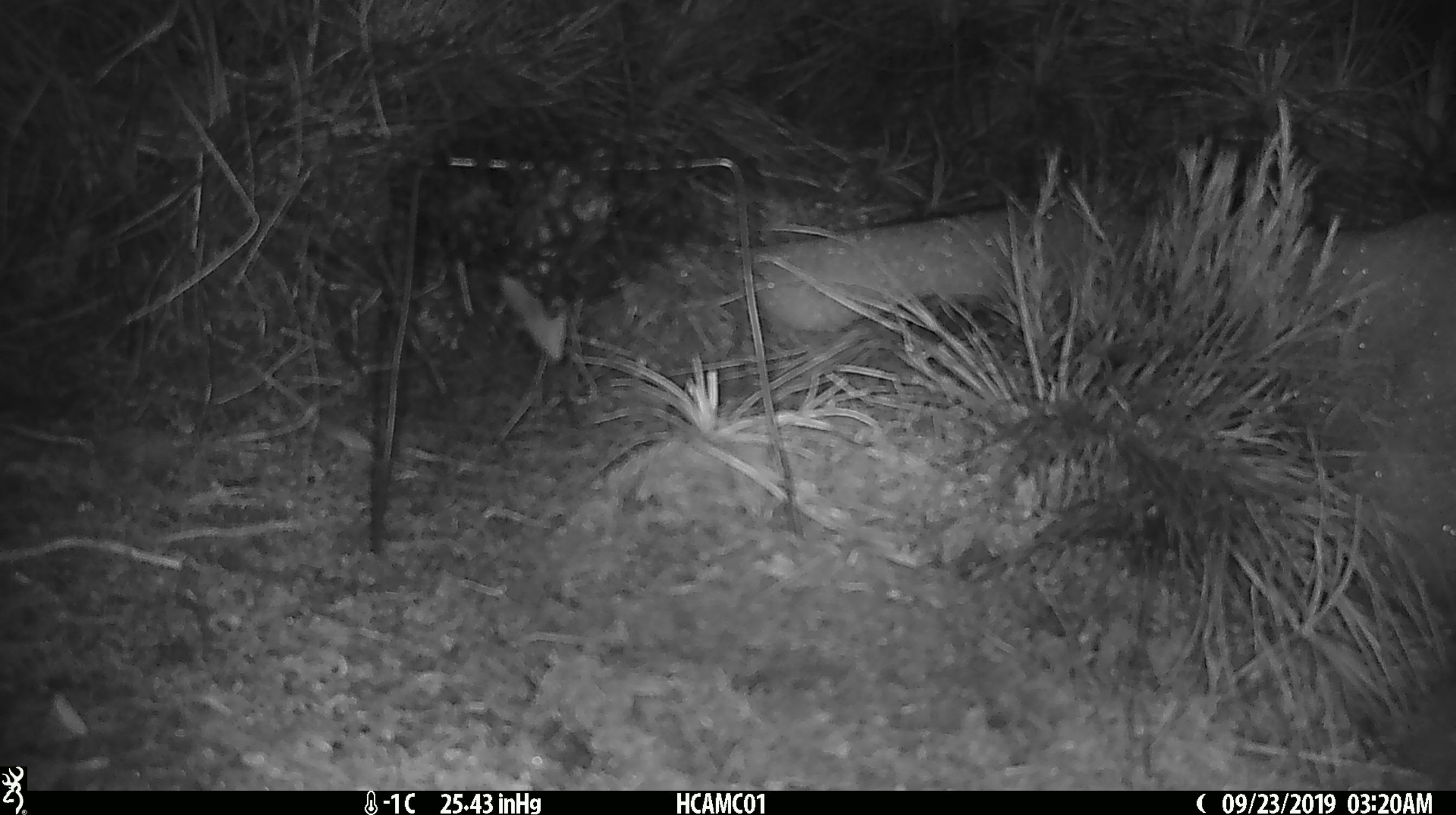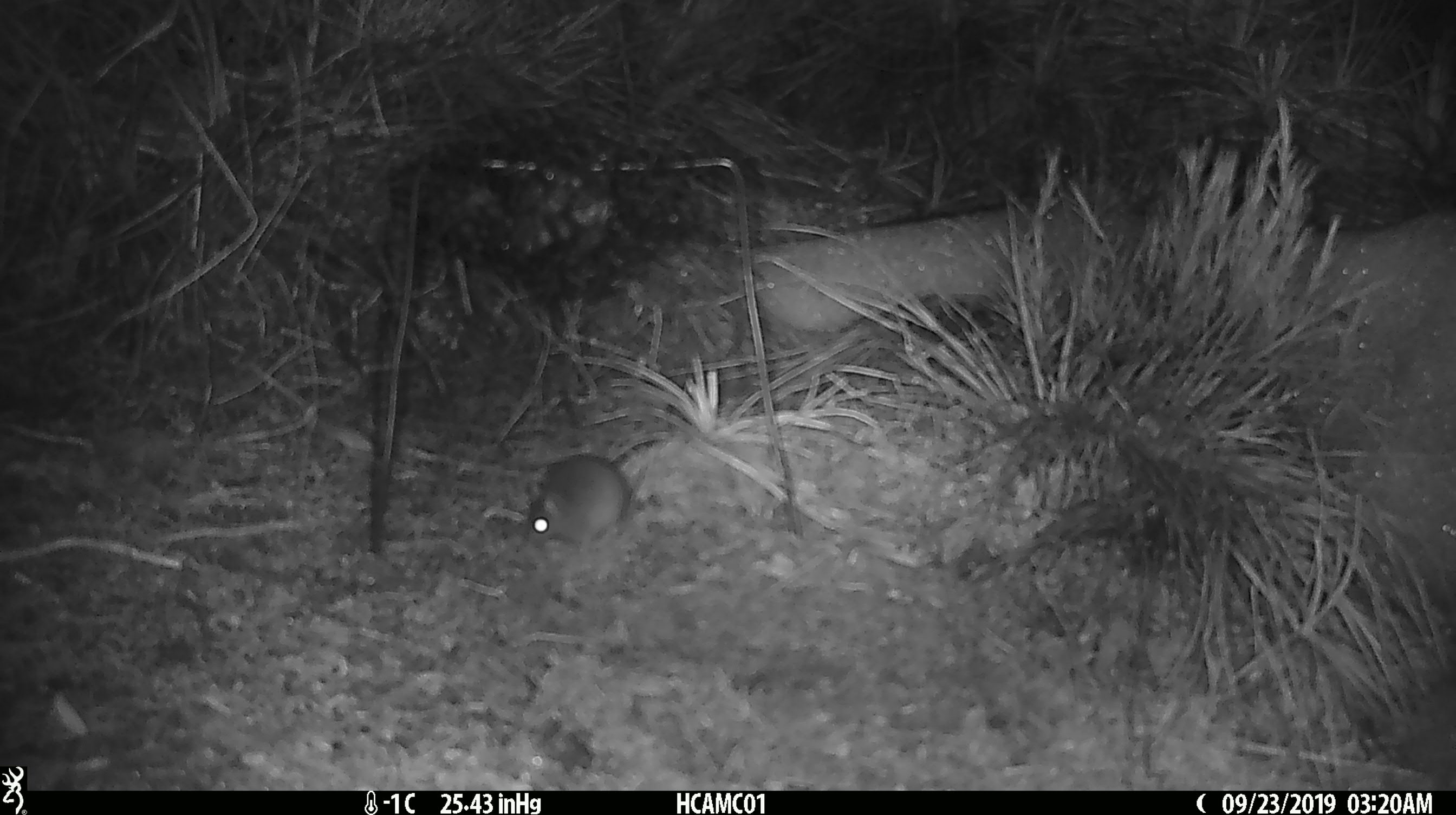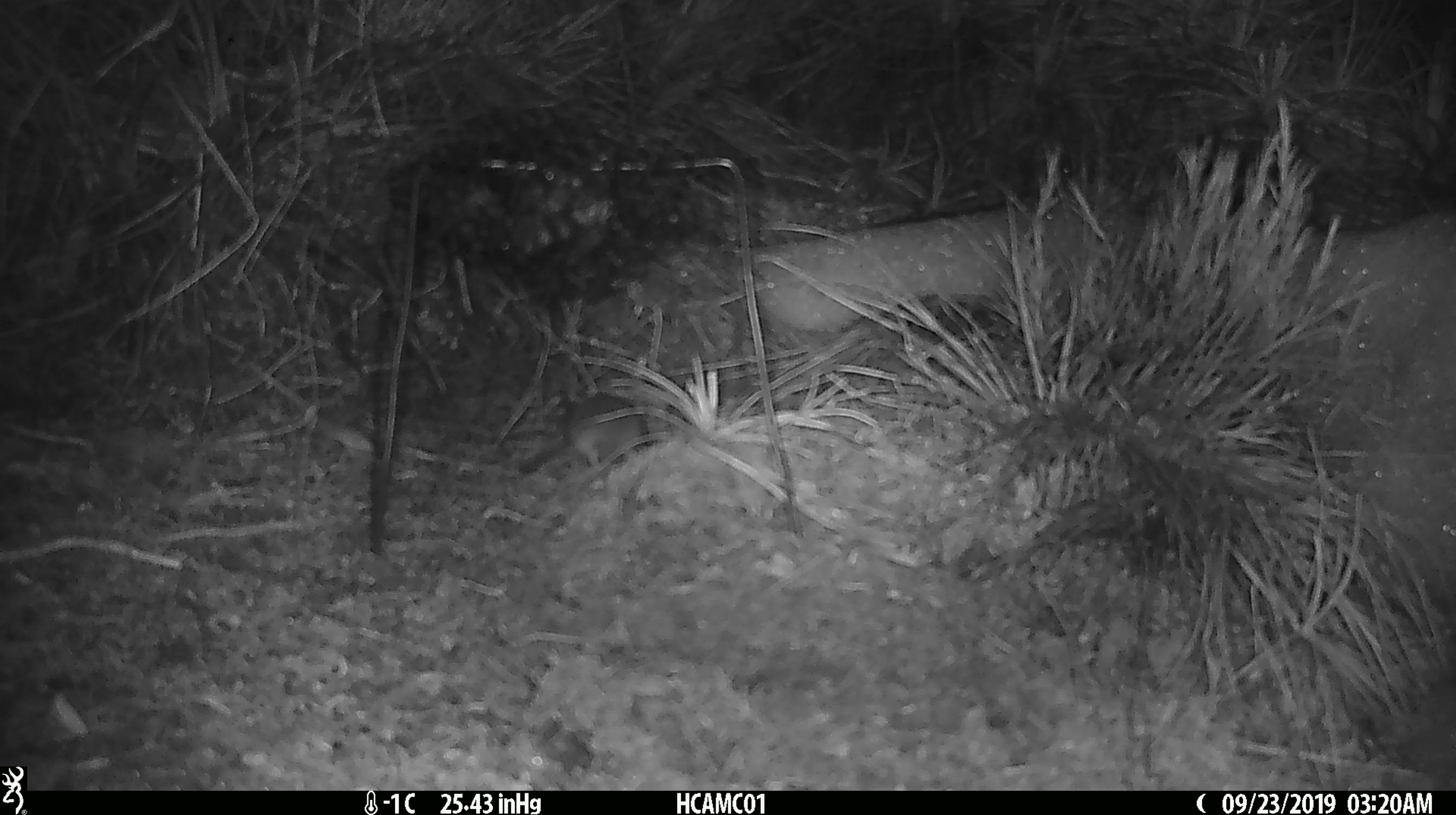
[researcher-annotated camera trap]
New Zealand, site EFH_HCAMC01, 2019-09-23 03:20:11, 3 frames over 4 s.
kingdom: Animalia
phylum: Chordata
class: Mammalia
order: Rodentia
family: Muridae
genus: Mus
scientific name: Mus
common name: mouse